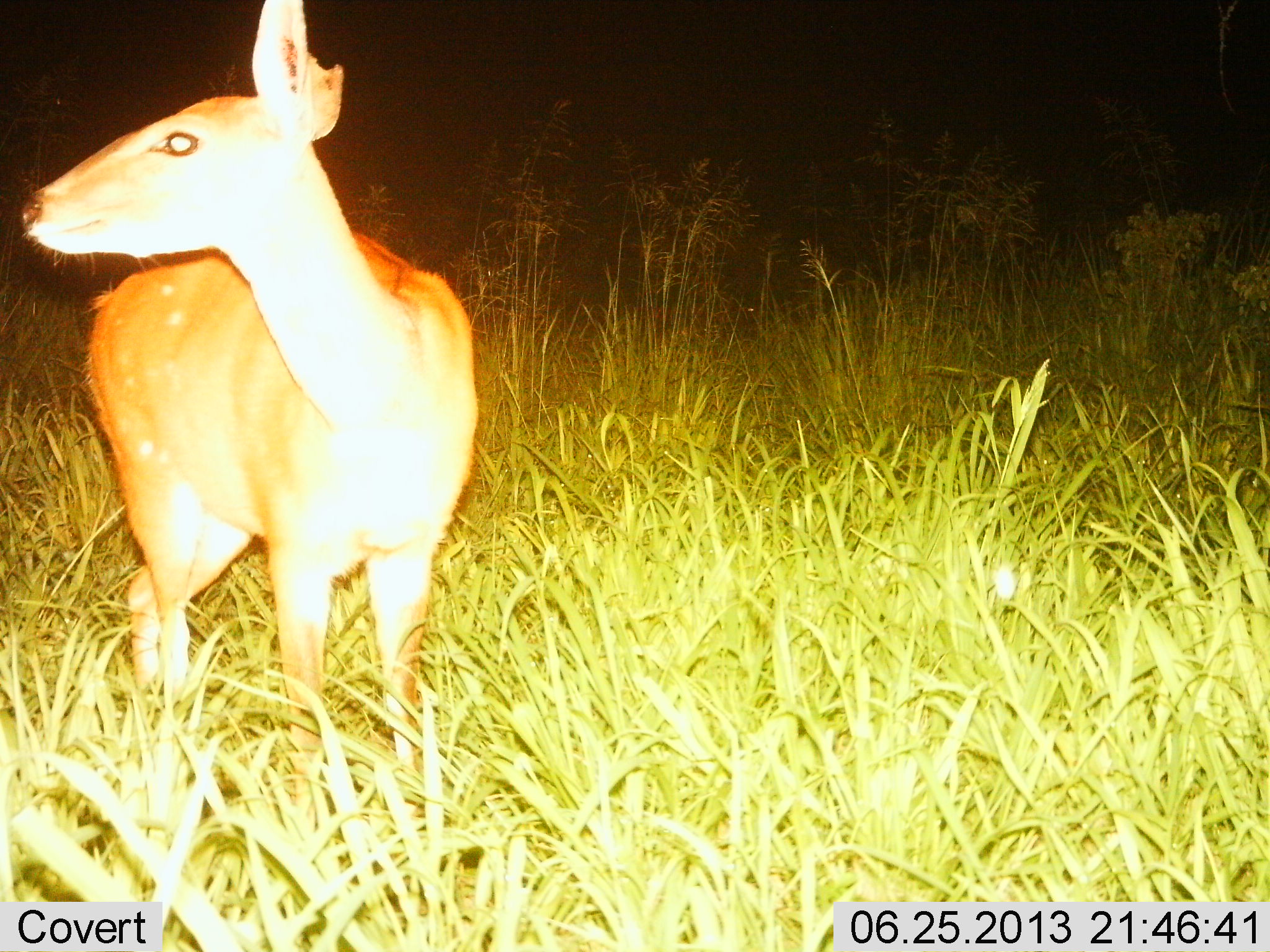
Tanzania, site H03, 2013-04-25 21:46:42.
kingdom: Animalia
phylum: Chordata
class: Mammalia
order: Artiodactyla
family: Bovidae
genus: Redunca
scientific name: Redunca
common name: reedbuck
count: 1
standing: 100%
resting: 0%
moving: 0%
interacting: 0%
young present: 0%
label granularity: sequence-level